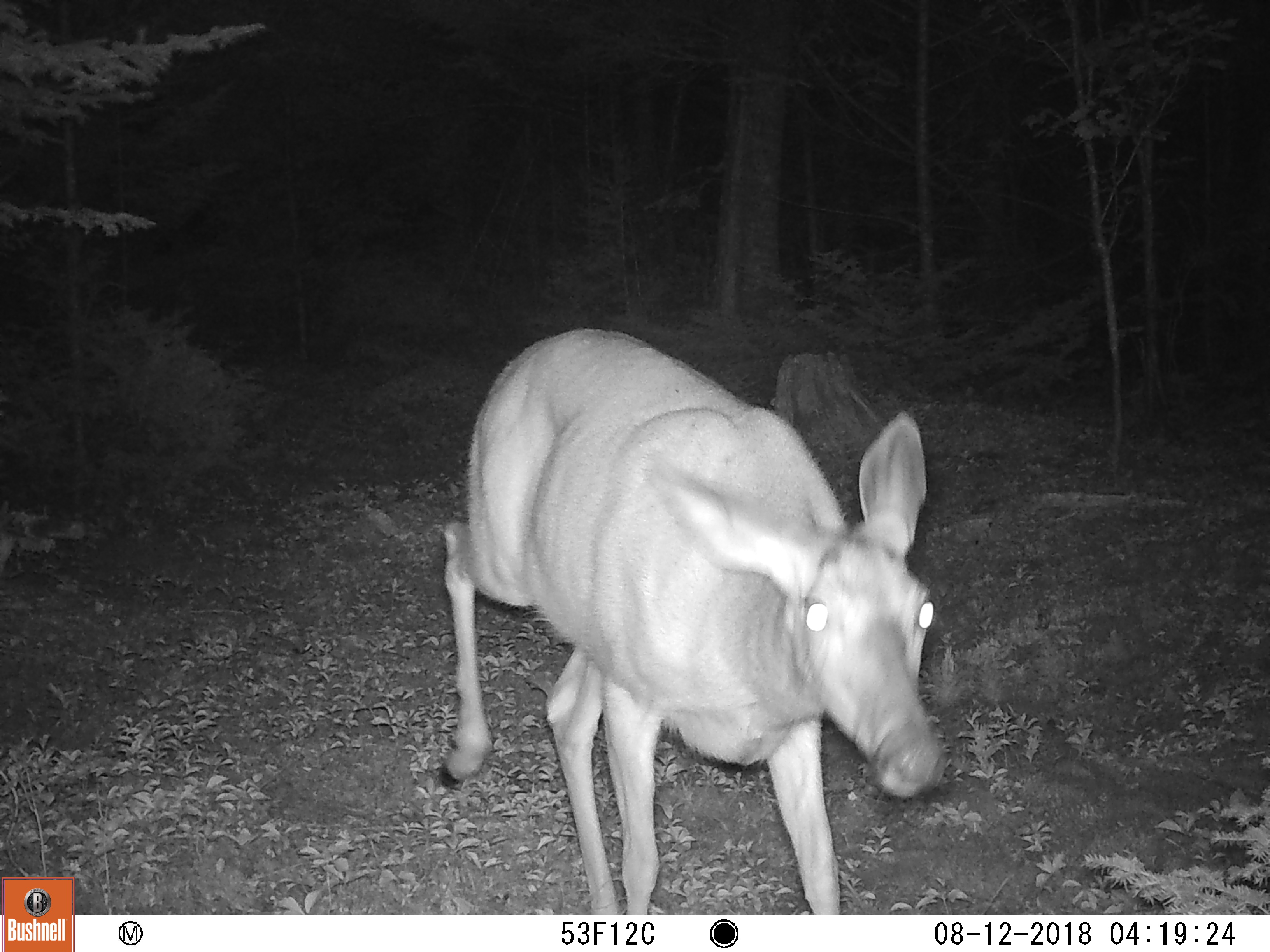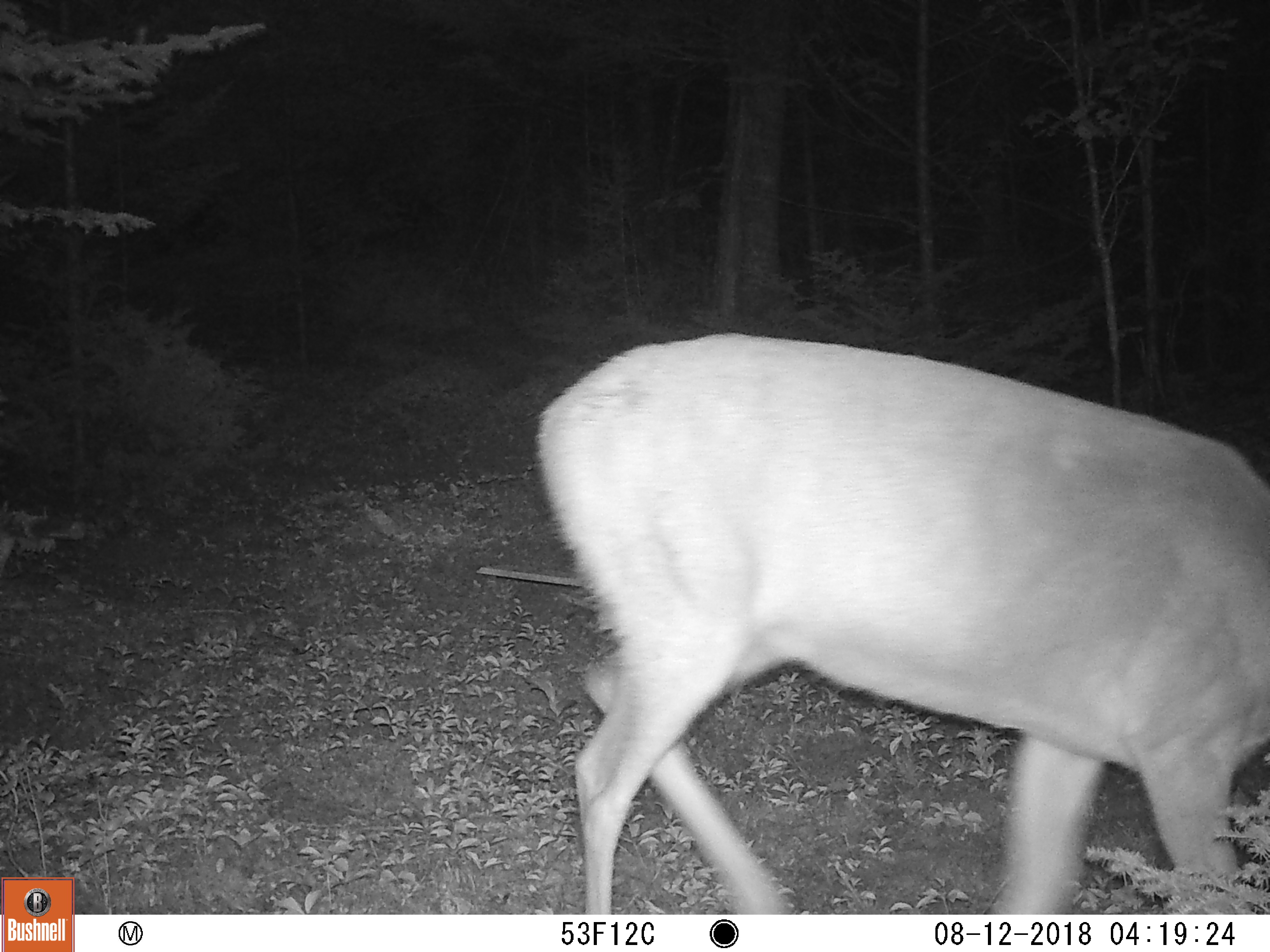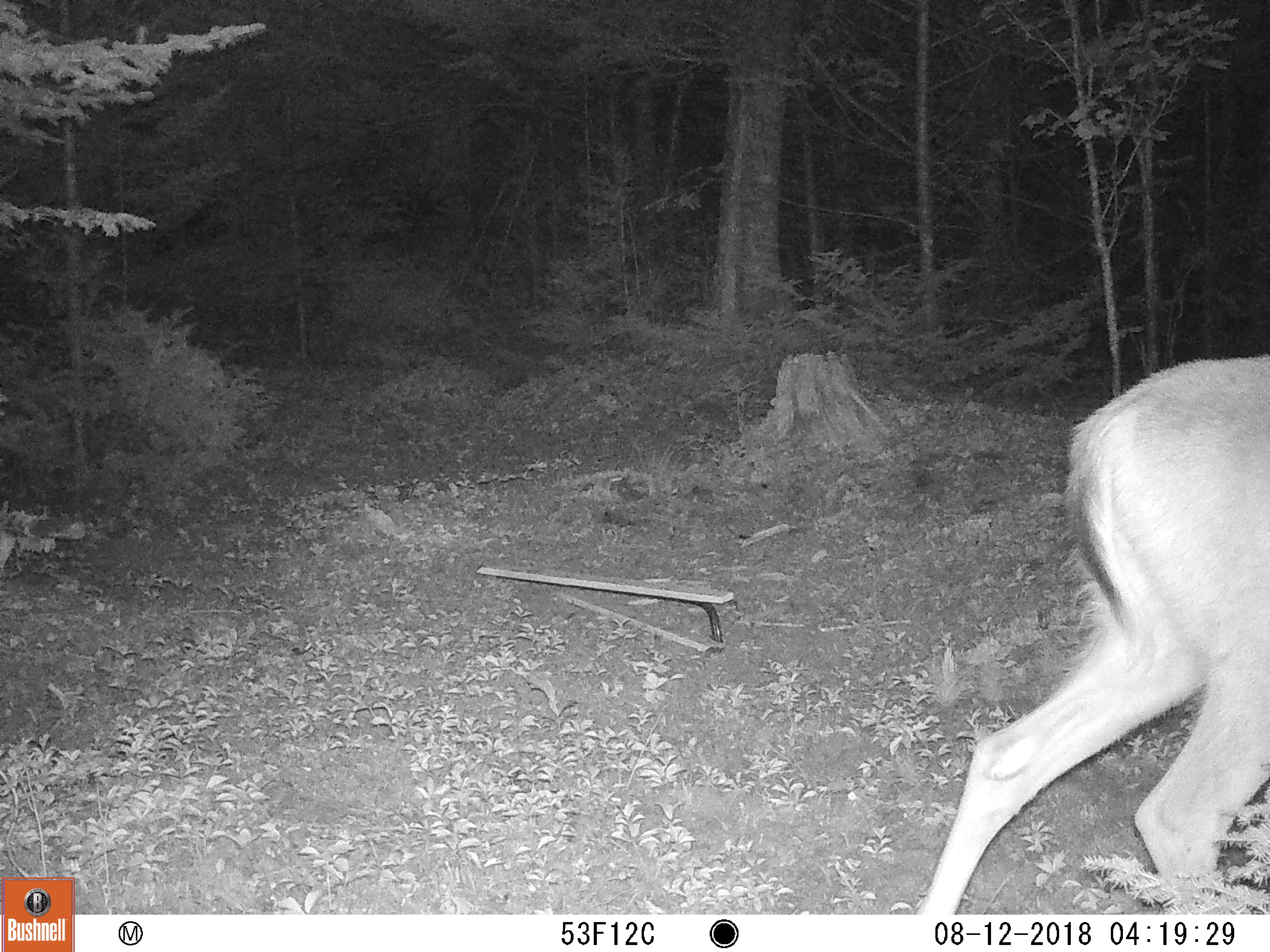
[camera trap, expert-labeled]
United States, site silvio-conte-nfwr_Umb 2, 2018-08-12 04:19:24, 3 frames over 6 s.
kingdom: Animalia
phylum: Chordata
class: Mammalia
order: Artiodactyla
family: Cervidae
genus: Odocoileus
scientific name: Odocoileus virginianus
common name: white-tailed deer